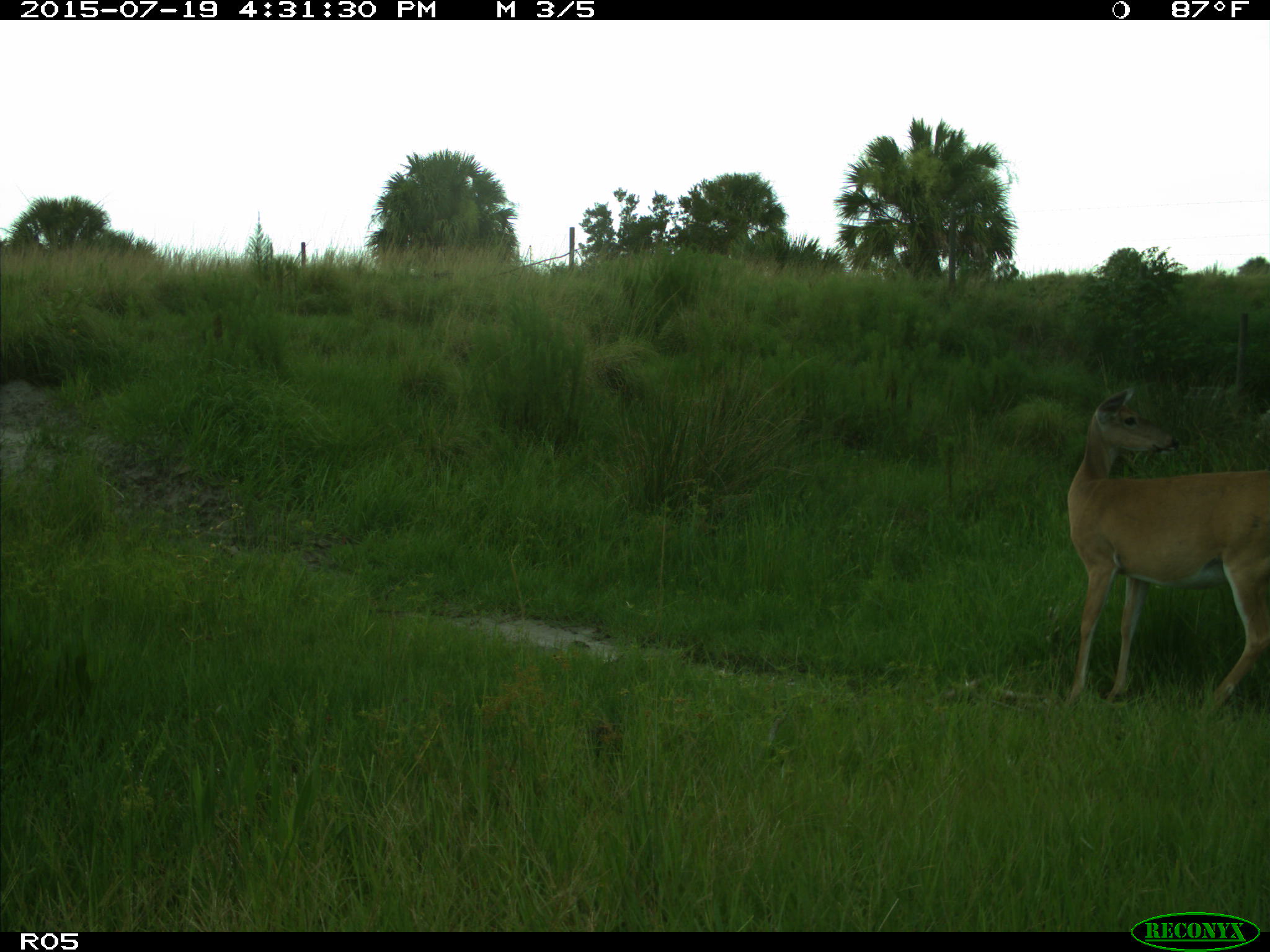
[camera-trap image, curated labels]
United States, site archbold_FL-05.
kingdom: Animalia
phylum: Chordata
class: Mammalia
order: Artiodactyla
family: Cervidae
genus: Odocoileus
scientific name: Odocoileus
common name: deer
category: unidentified deer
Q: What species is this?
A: Unidentified deer (deer) (Odocoileus).